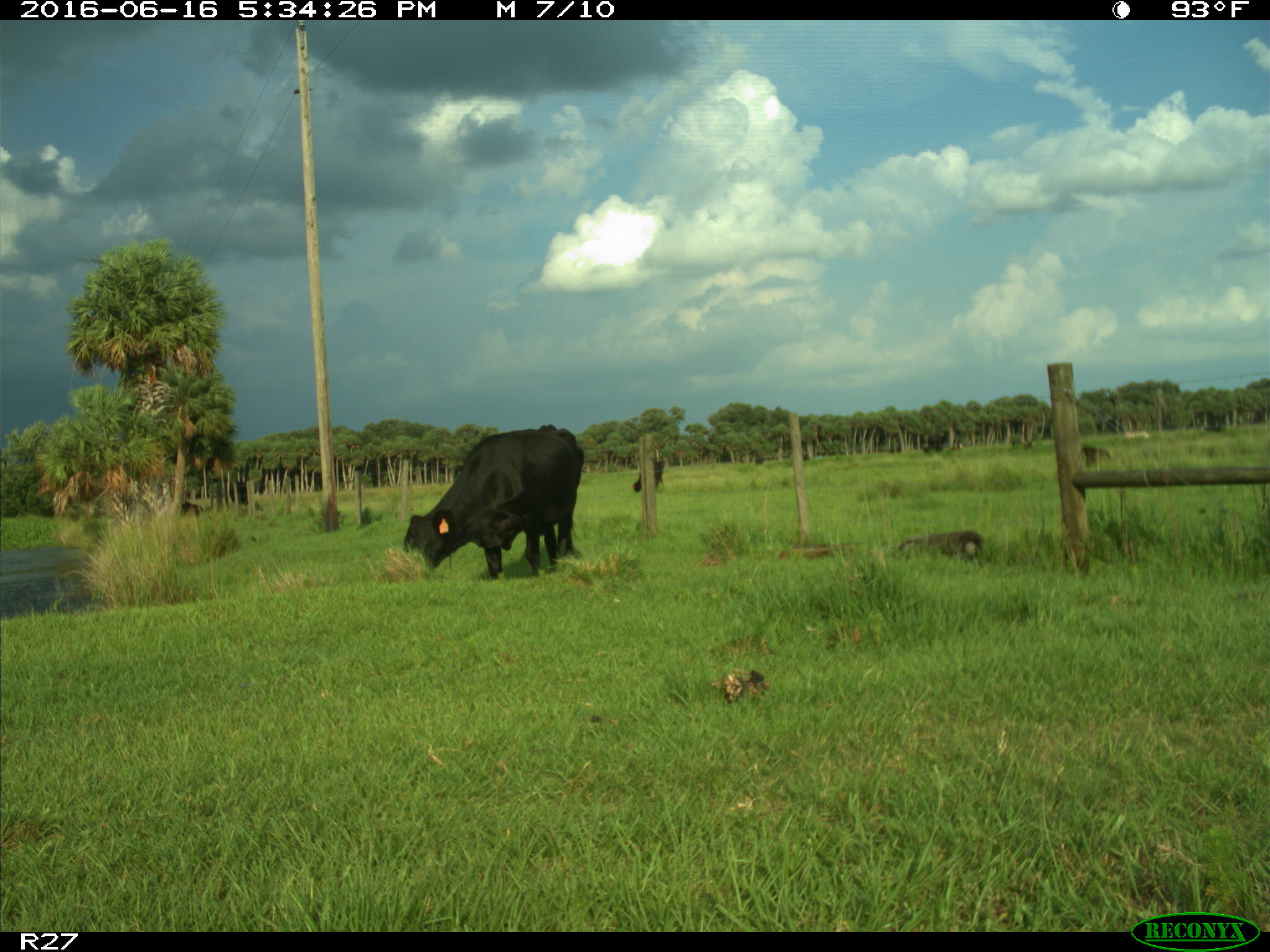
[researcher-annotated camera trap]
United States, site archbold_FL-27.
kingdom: Animalia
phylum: Chordata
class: Mammalia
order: Artiodactyla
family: Bovidae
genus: Bos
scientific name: Bos taurus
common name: domestic cow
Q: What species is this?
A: Bos taurus (domestic cow).